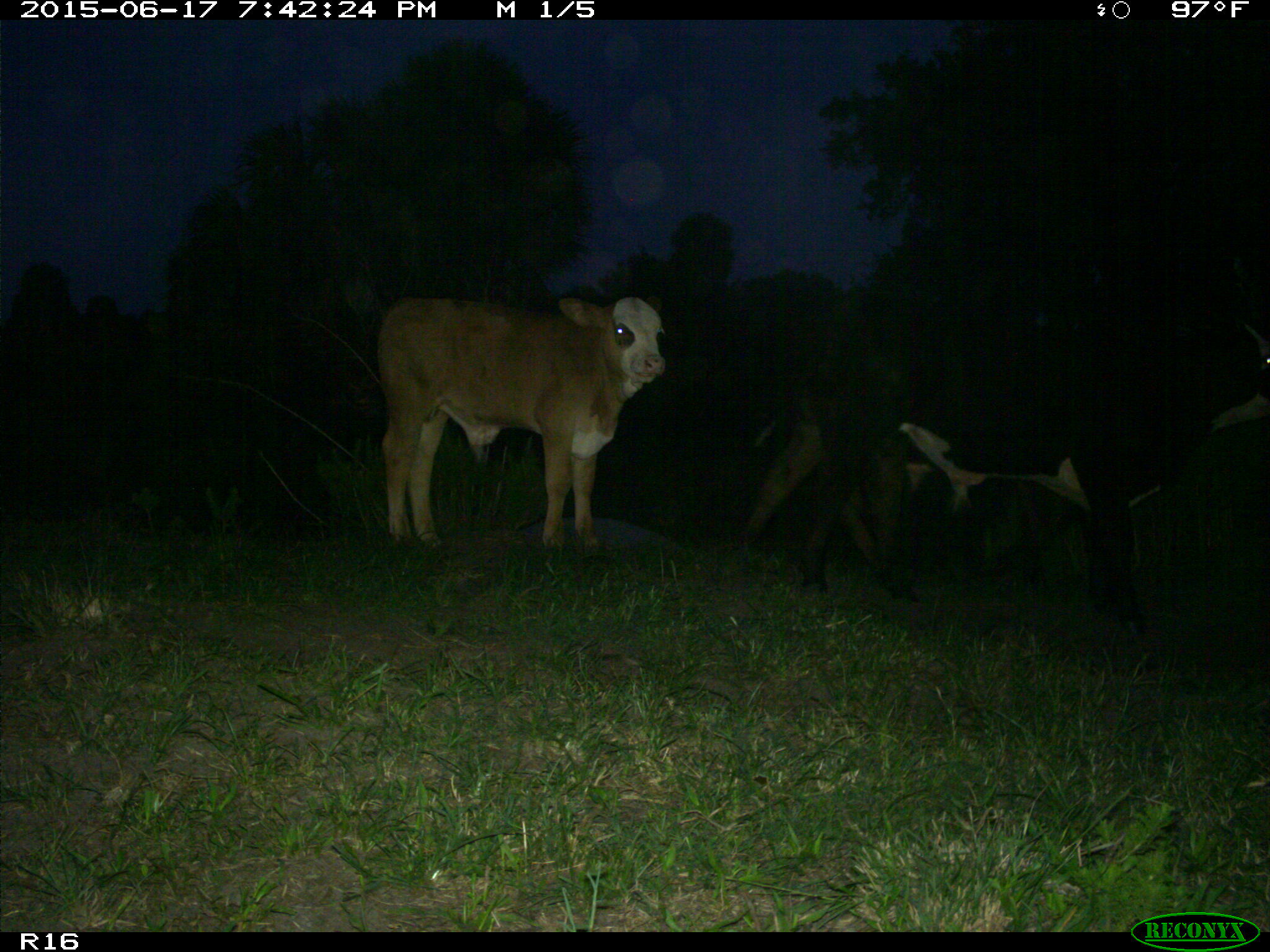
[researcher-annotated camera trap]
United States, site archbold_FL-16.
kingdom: Animalia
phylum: Chordata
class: Mammalia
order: Artiodactyla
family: Bovidae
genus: Bos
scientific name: Bos taurus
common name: domestic cow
Bos taurus (domestic cow).